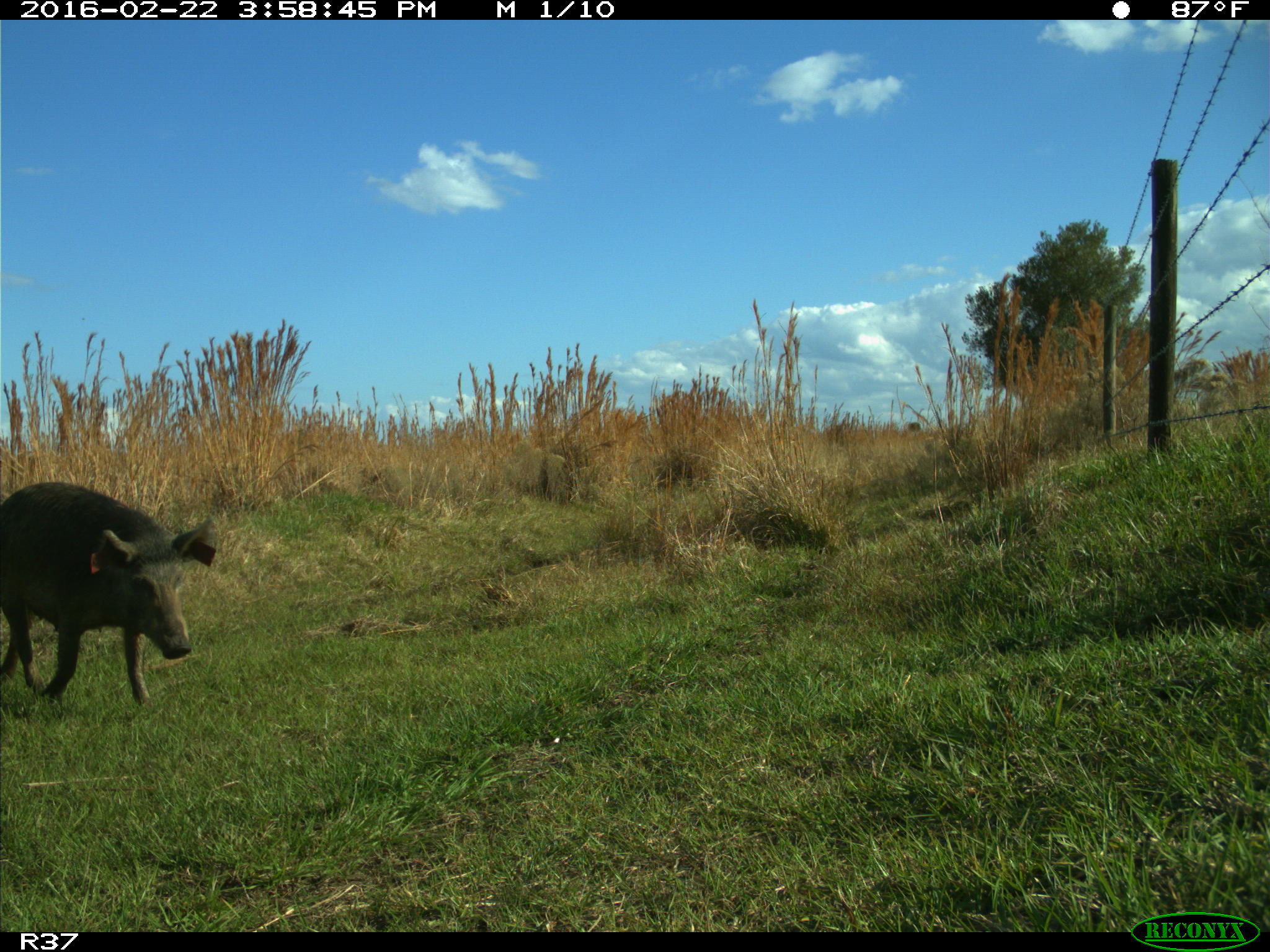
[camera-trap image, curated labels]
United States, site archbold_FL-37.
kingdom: Animalia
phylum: Chordata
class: Mammalia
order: Artiodactyla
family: Suidae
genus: Sus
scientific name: Sus scrofa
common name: wild boar